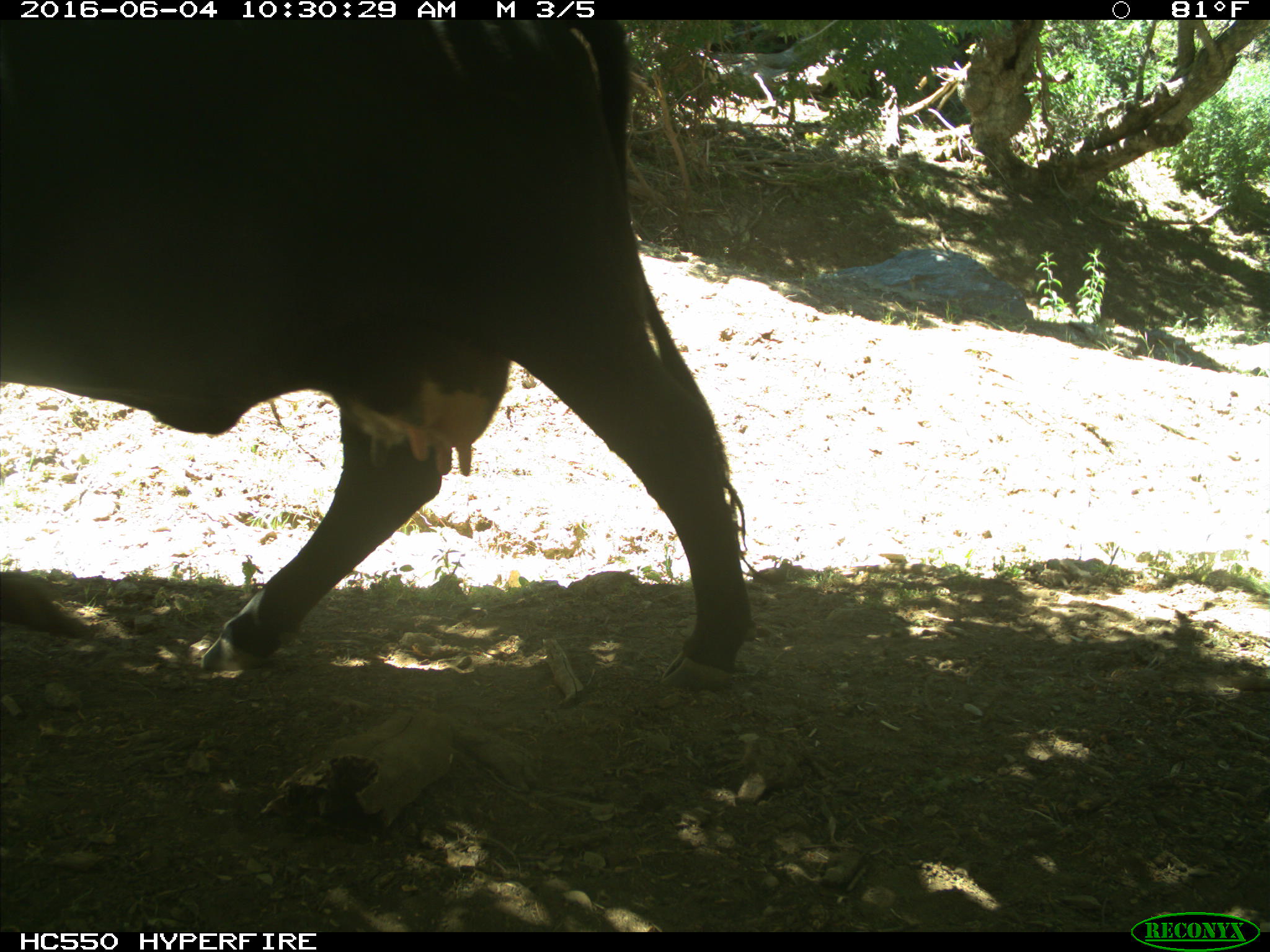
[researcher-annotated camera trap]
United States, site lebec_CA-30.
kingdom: Animalia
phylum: Chordata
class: Mammalia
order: Artiodactyla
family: Bovidae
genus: Bos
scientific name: Bos taurus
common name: domestic cow